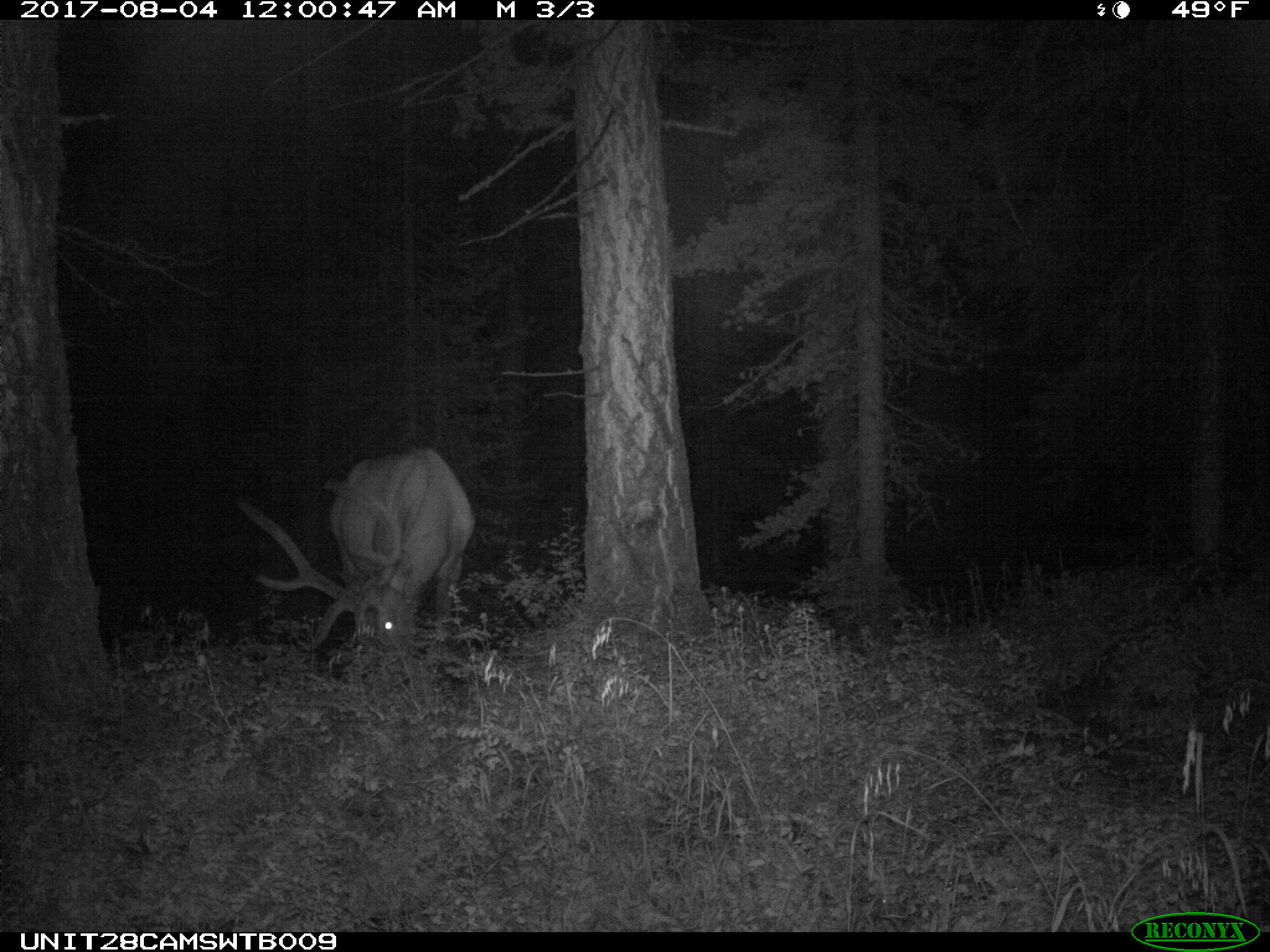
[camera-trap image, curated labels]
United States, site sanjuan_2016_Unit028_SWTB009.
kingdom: Animalia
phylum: Chordata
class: Mammalia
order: Artiodactyla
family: Cervidae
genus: Cervus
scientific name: Cervus elaphus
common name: red deer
Cervus elaphus (red deer).